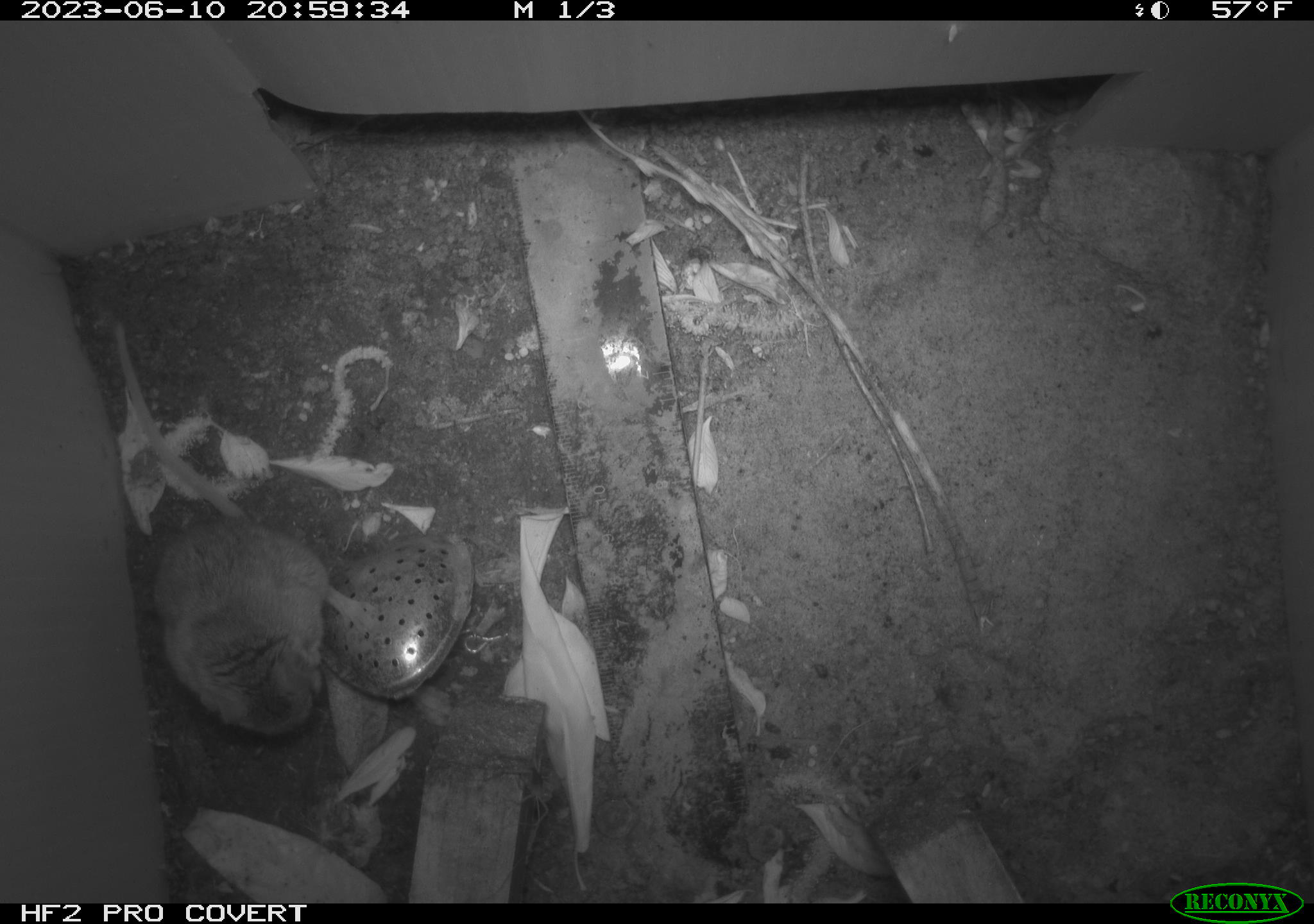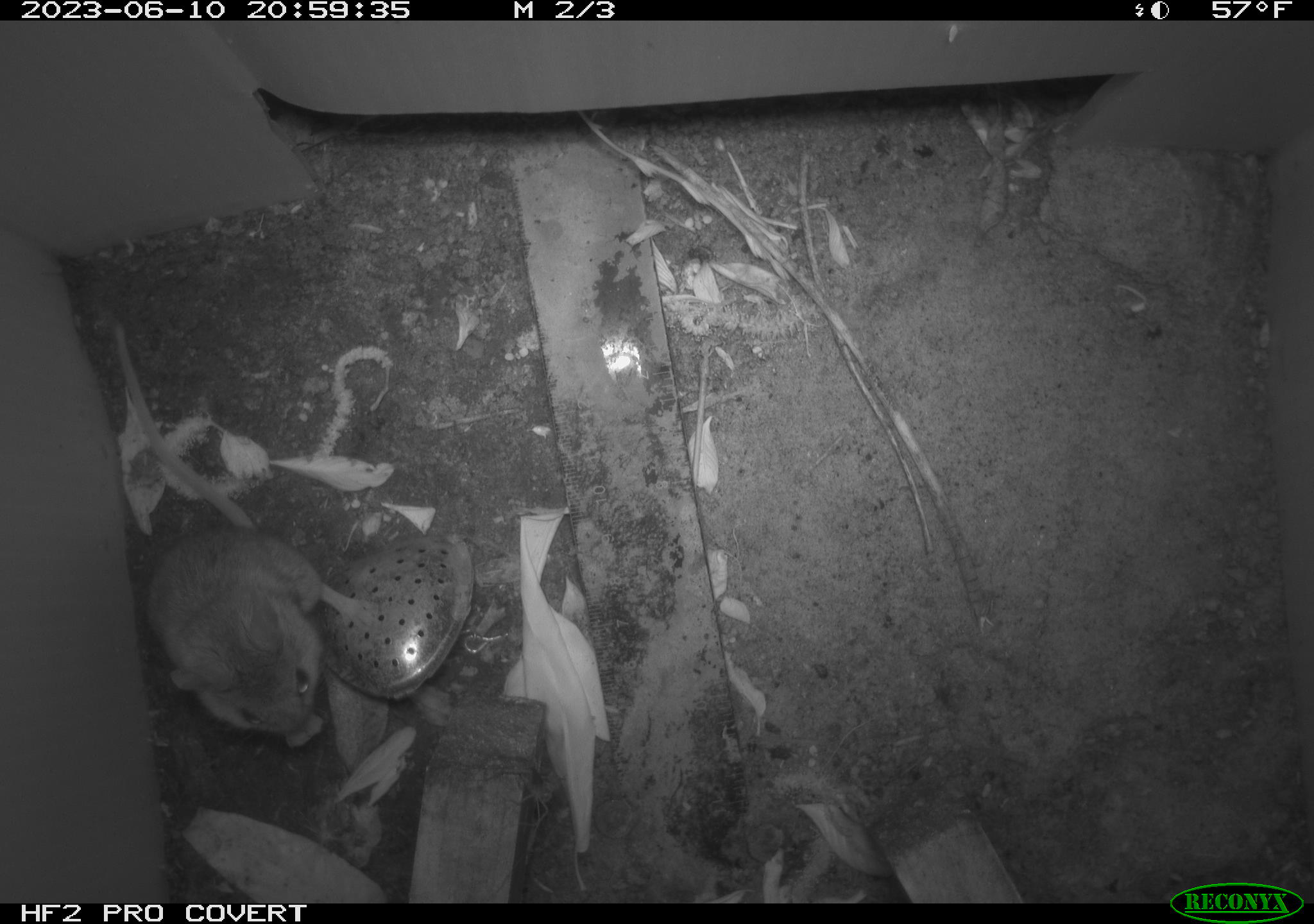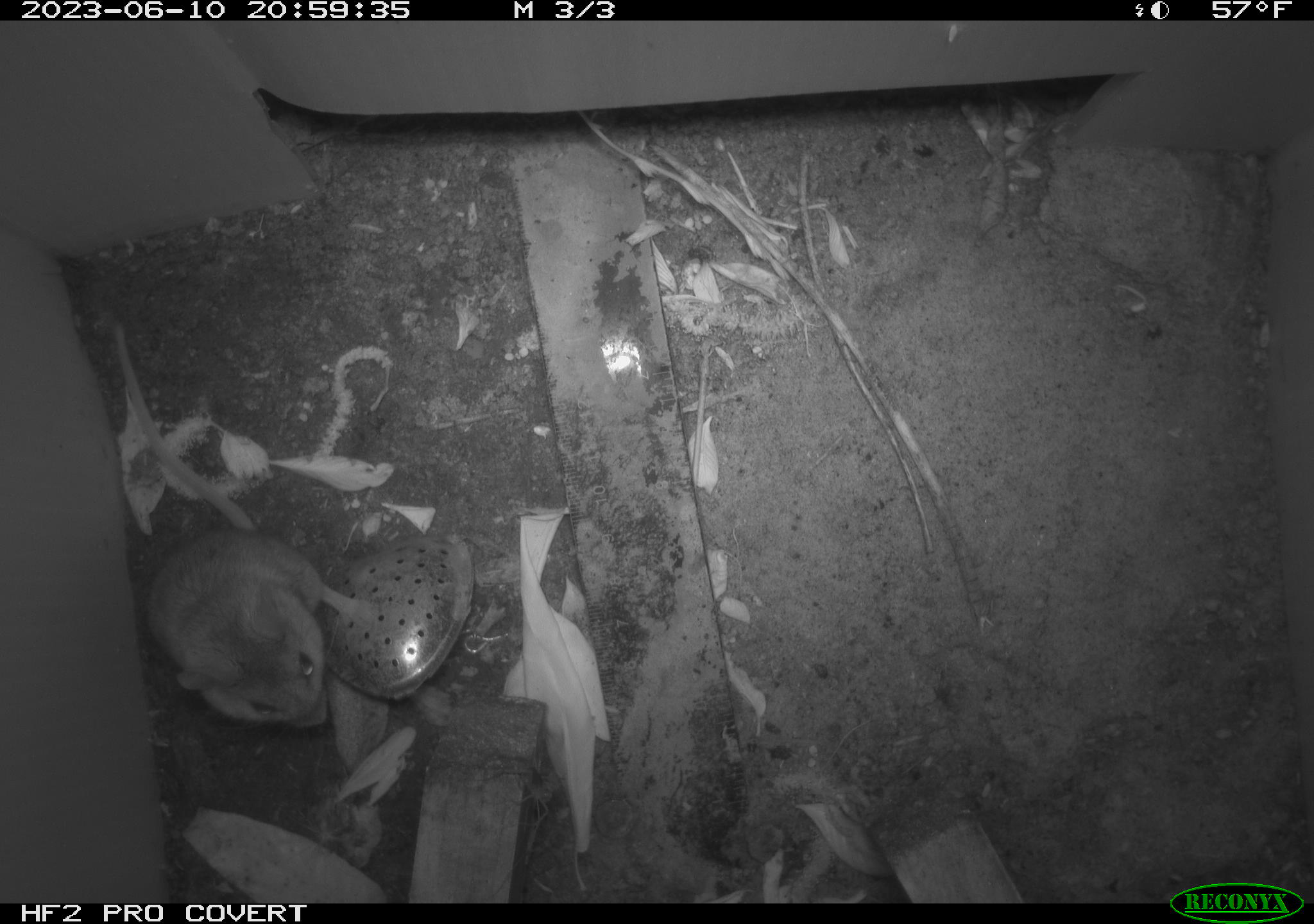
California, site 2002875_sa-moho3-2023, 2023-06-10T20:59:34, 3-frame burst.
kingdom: Animalia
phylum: Chordata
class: Mammalia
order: Rodentia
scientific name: Rodentia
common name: mouse species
Mouse species (Rodentia).